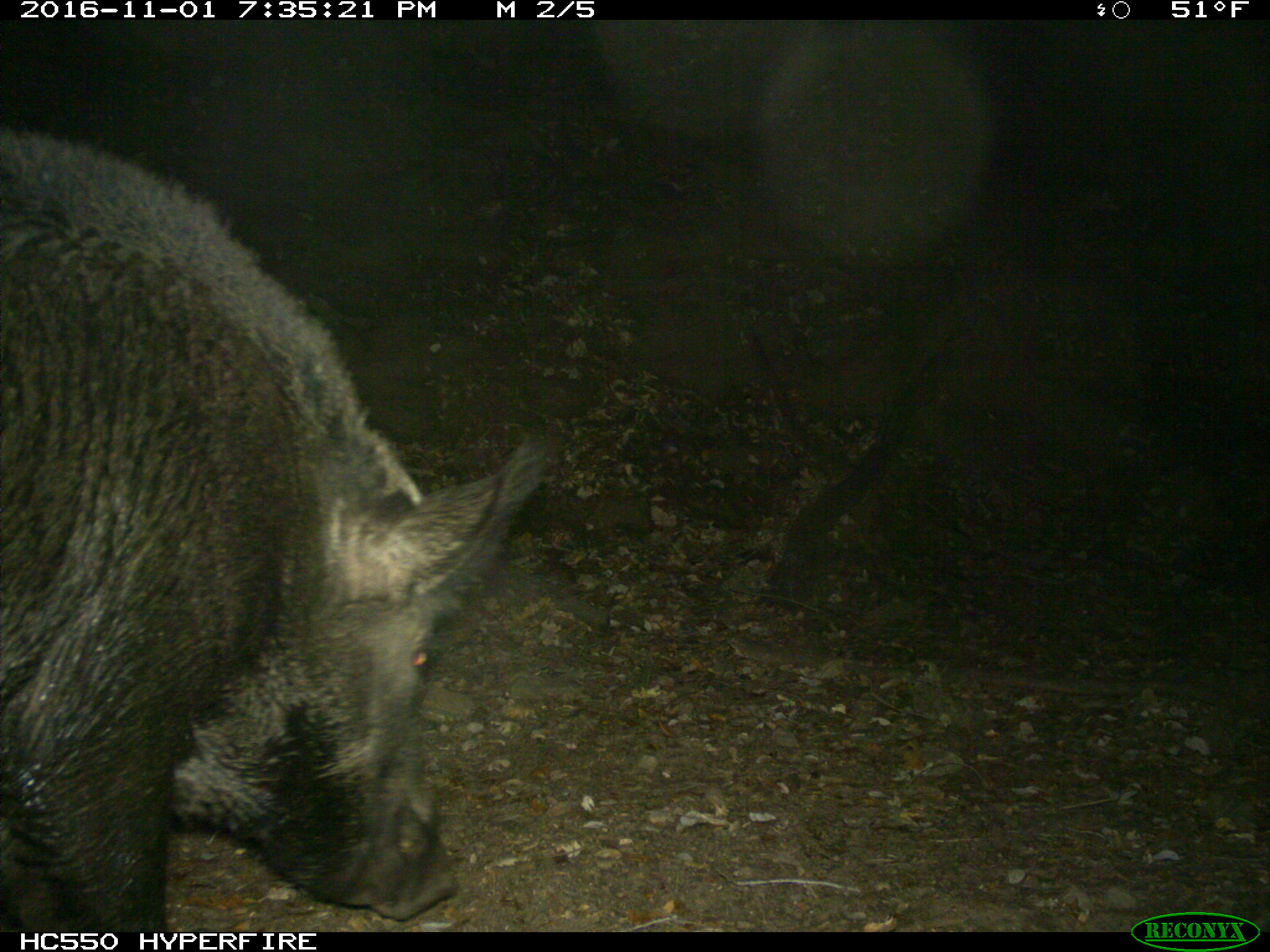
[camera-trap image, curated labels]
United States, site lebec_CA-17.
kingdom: Animalia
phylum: Chordata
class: Mammalia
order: Artiodactyla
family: Suidae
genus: Sus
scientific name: Sus scrofa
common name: wild boar